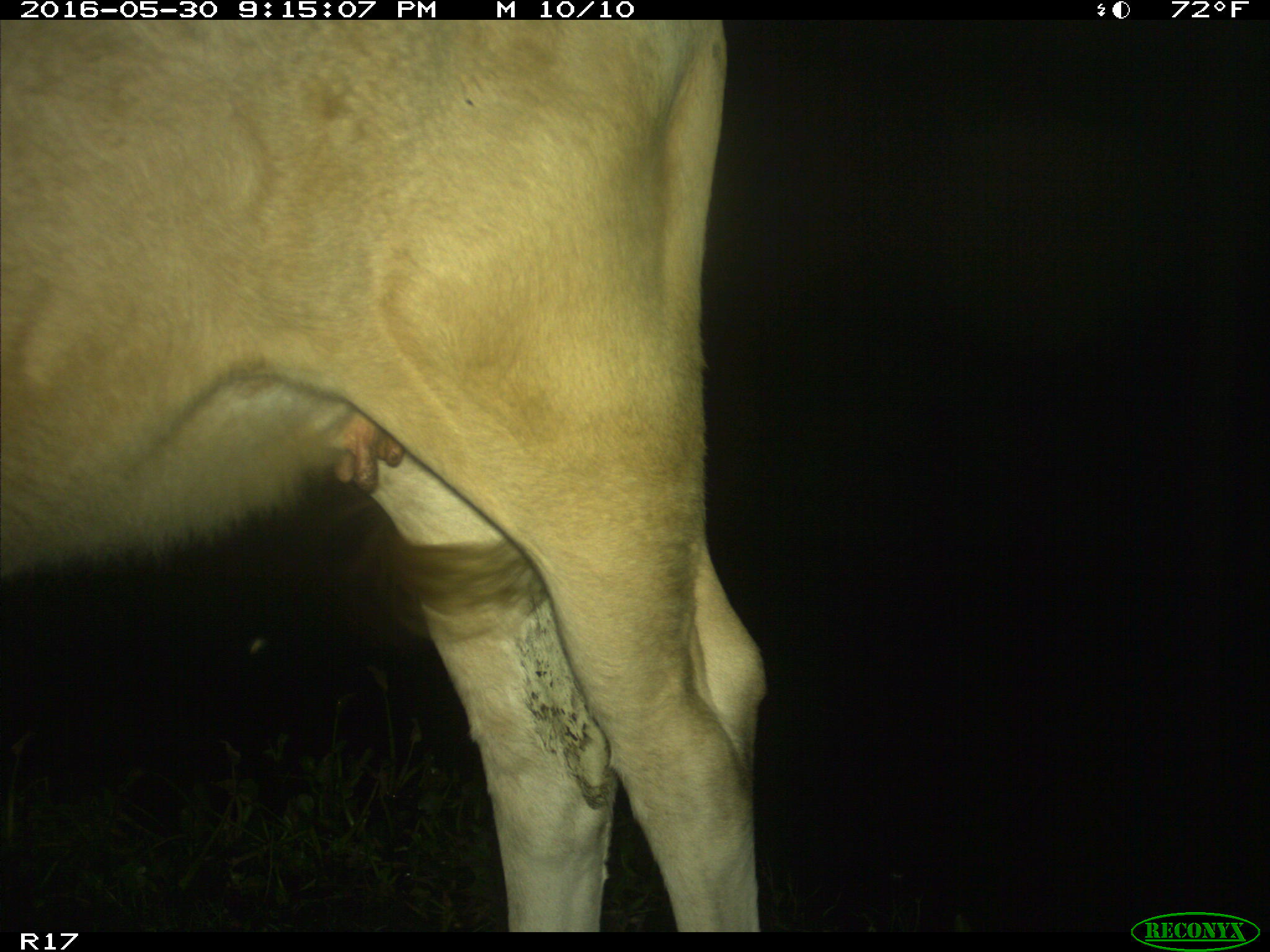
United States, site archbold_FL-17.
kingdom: Animalia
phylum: Chordata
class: Mammalia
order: Artiodactyla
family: Bovidae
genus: Bos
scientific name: Bos taurus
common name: domestic cow